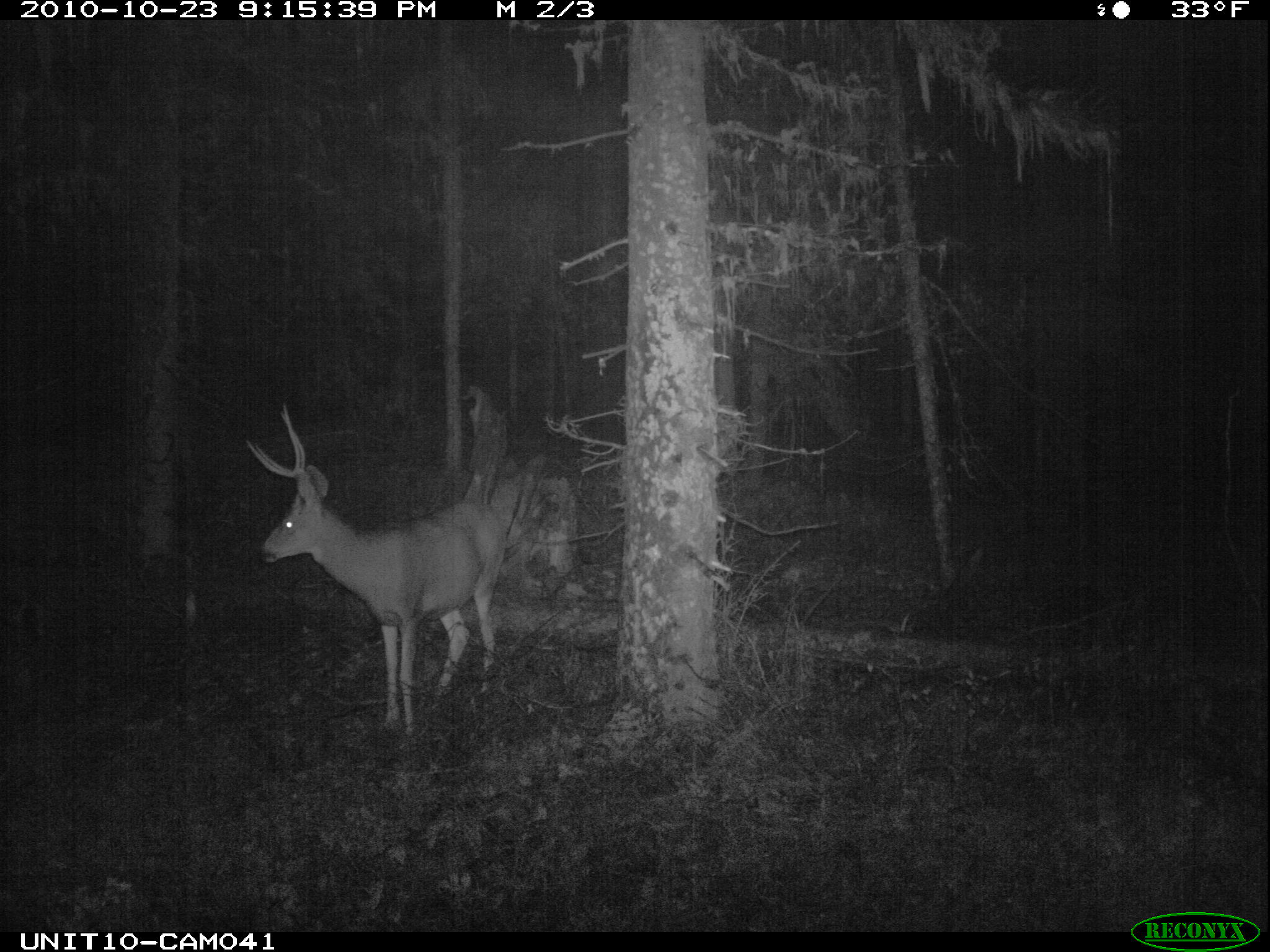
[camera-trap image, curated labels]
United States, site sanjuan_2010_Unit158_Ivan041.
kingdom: Animalia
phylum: Chordata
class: Mammalia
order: Artiodactyla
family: Cervidae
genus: Odocoileus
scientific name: Odocoileus hemionus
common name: mule deer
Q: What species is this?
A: Odocoileus hemionus (mule deer).